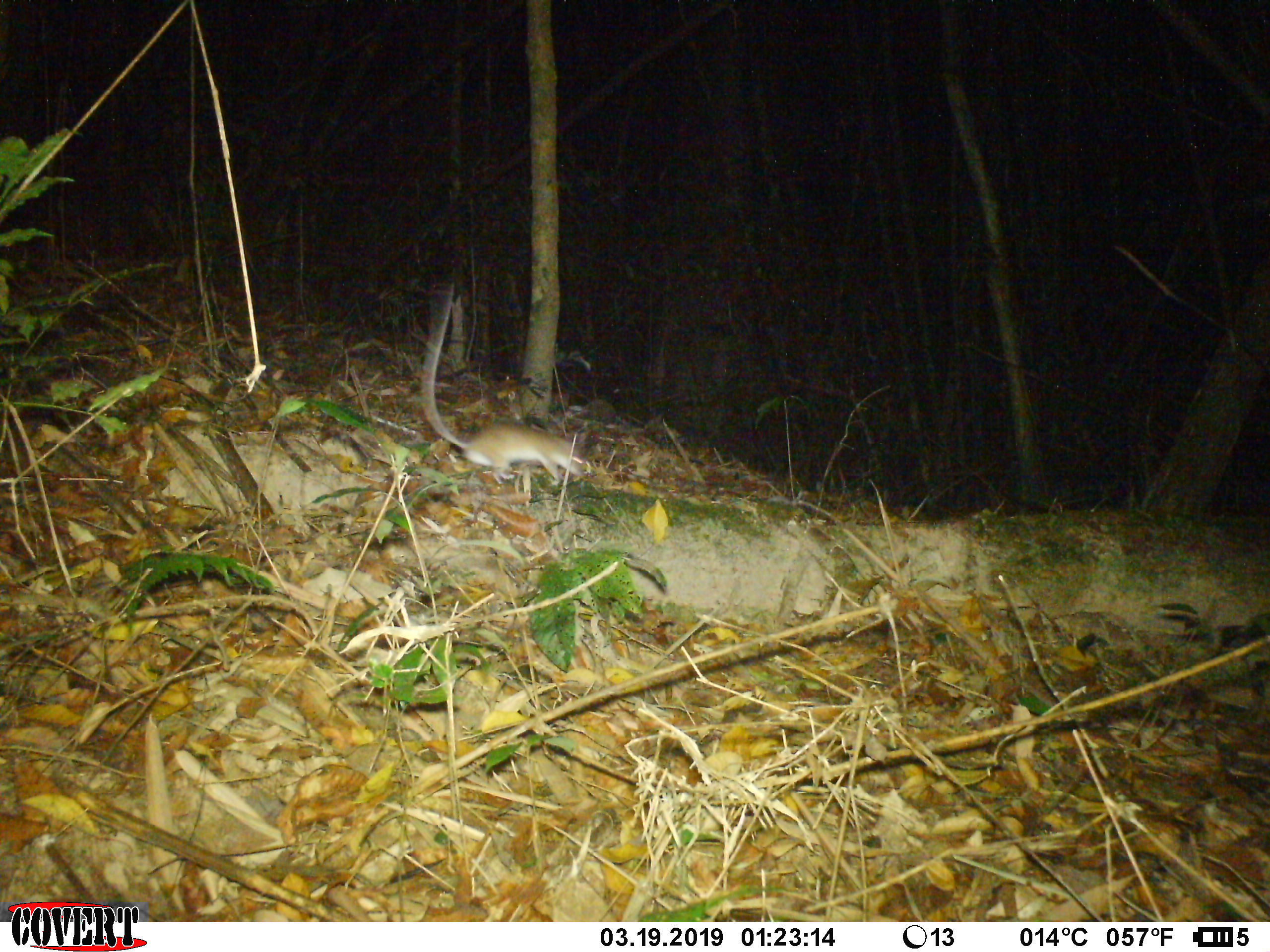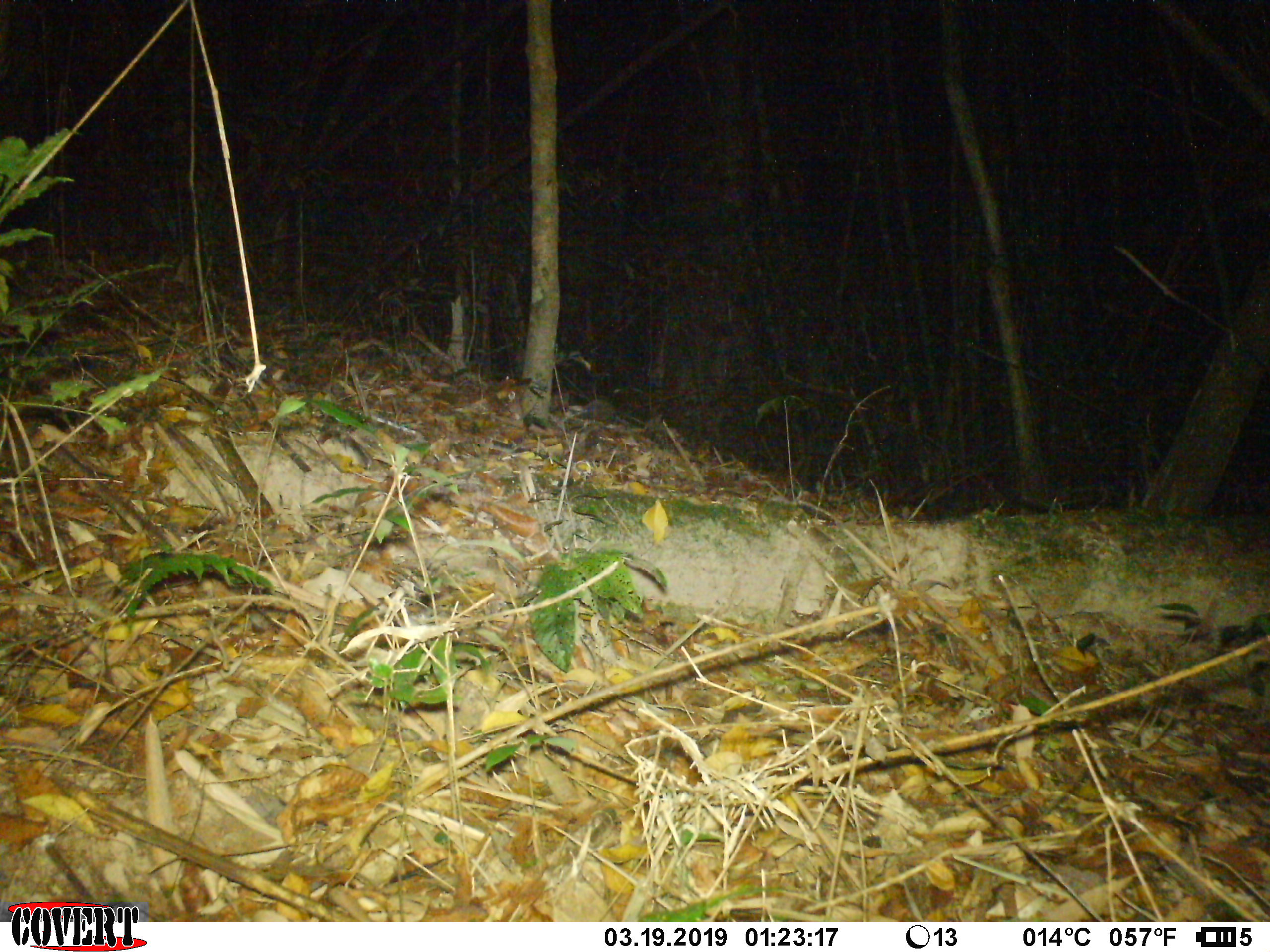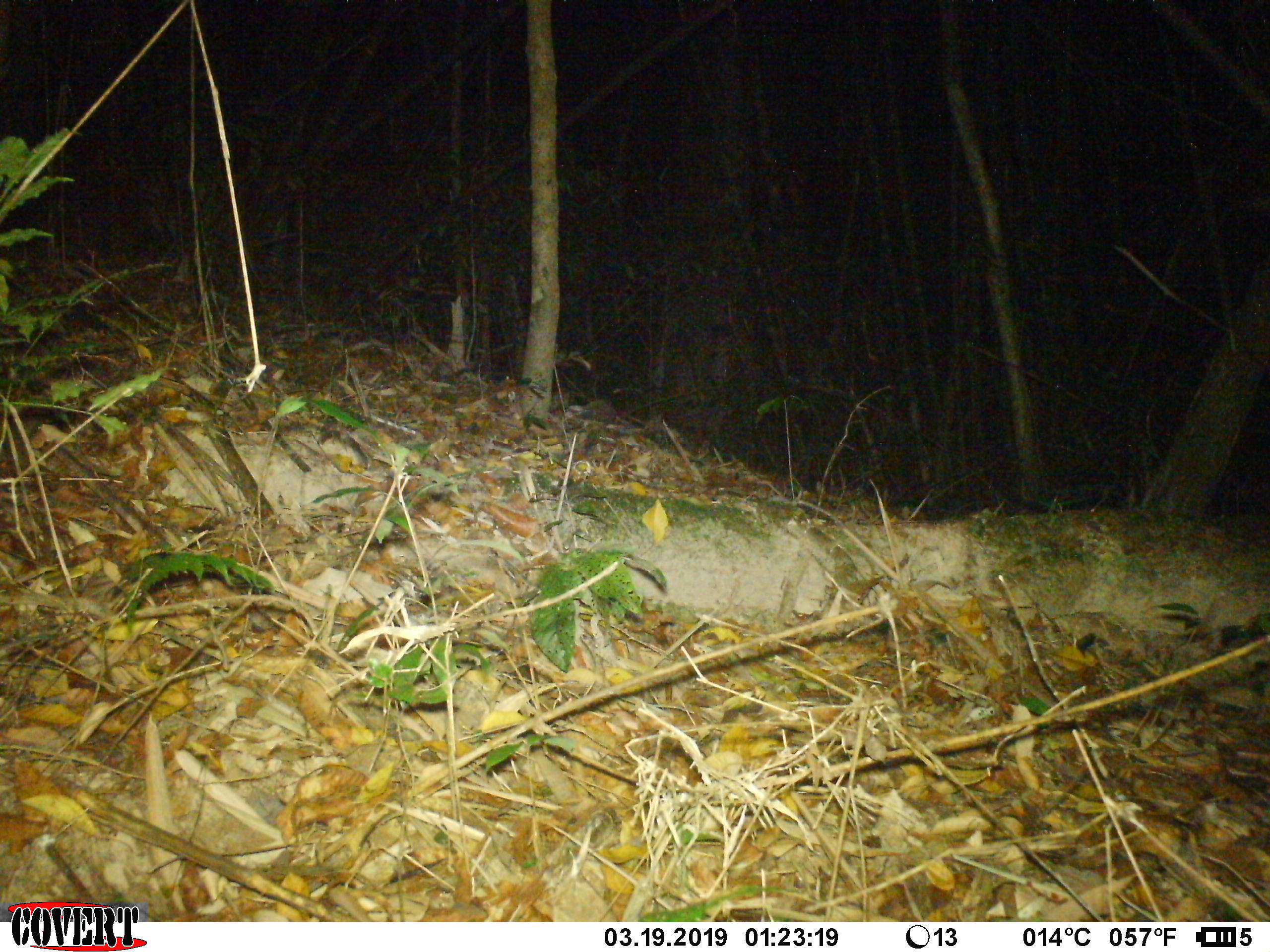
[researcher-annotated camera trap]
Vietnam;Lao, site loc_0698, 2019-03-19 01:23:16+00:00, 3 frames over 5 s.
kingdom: Animalia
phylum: Chordata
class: Mammalia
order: Rodentia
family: Muridae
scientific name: Muridae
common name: old-world mice and rats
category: unidentified murid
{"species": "unidentified murid (old-world mice and rats) (Muridae)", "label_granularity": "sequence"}